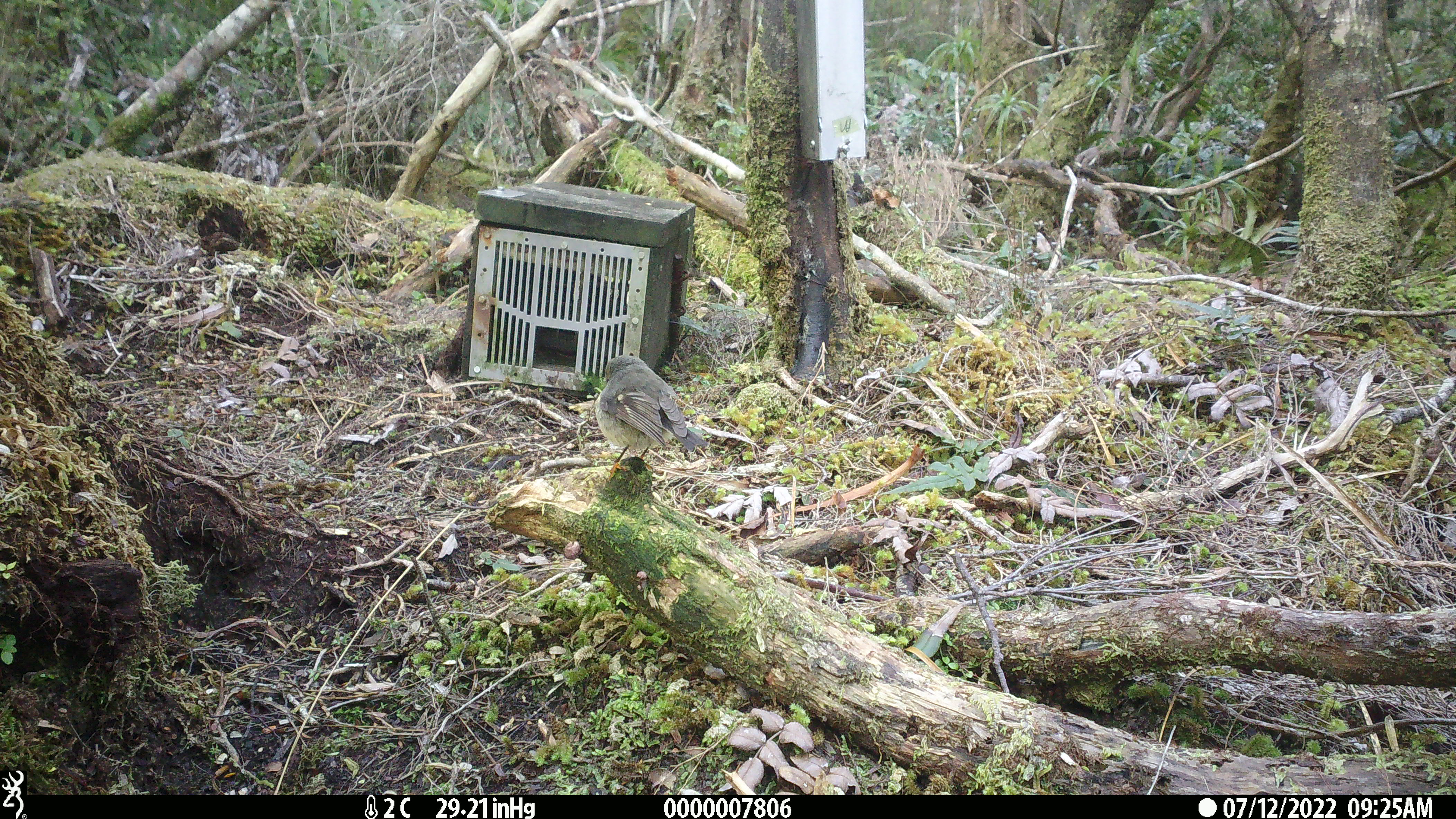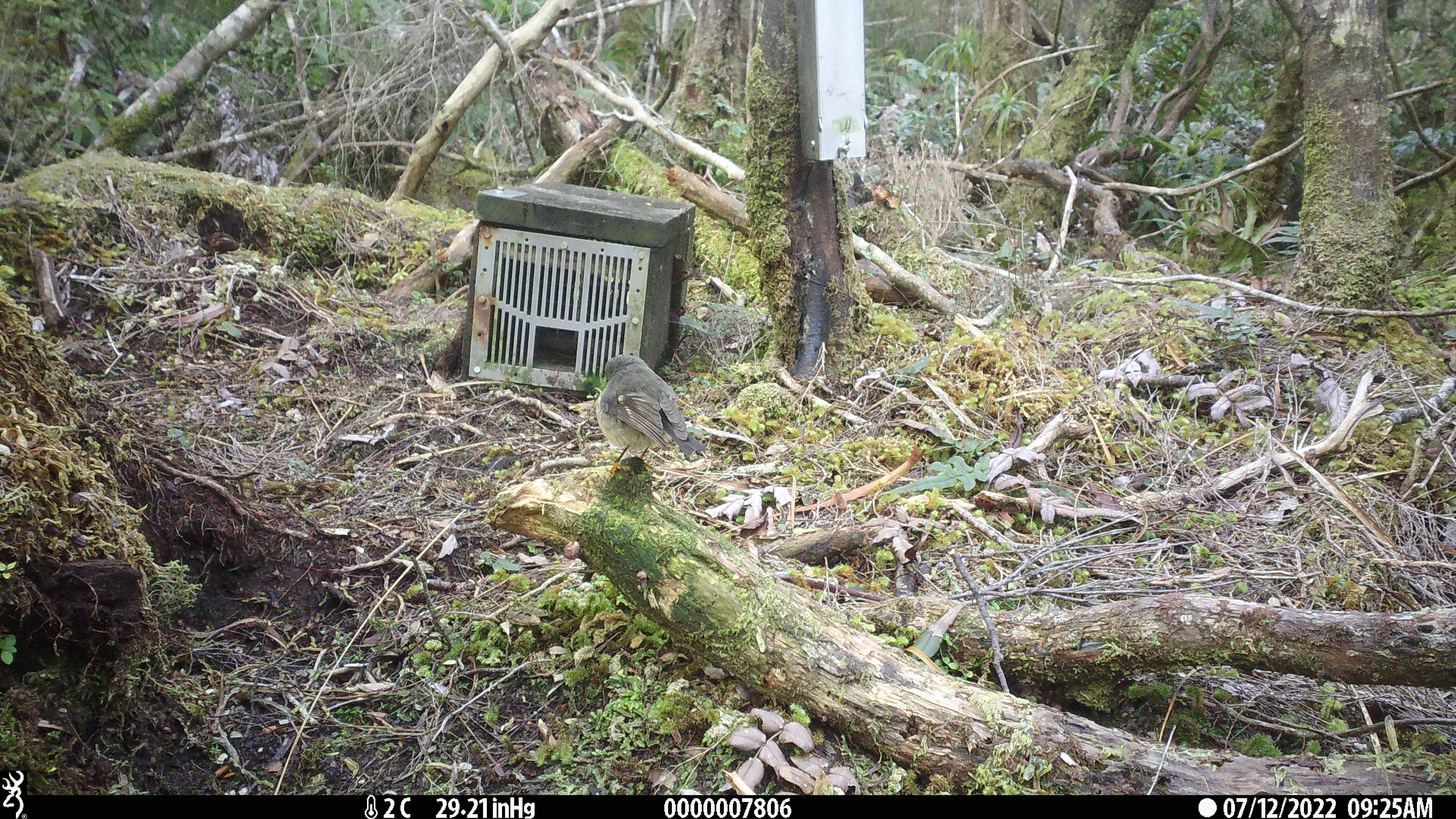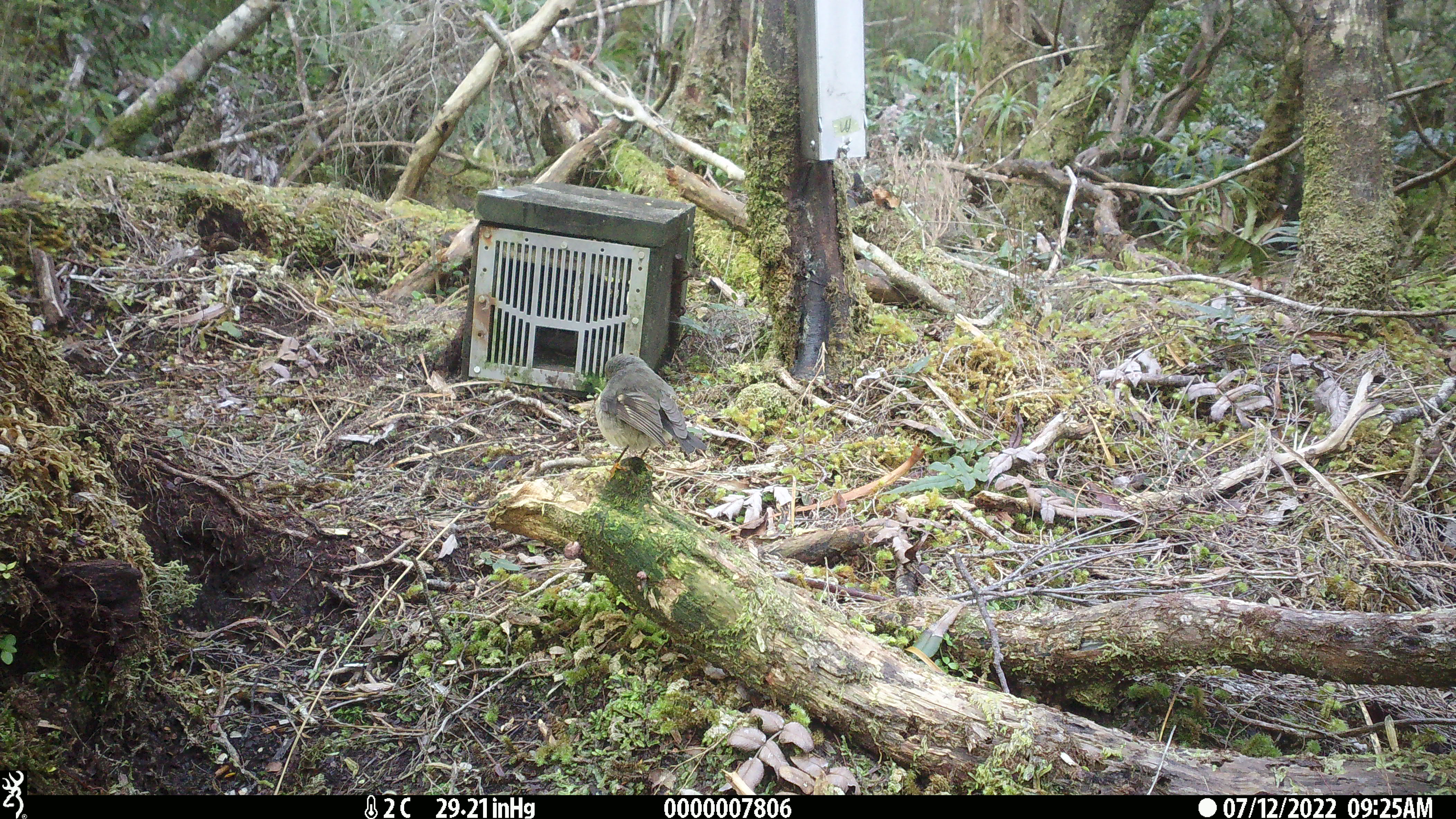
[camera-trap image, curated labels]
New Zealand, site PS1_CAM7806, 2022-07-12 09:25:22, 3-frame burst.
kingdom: Animalia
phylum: Chordata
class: Aves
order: Passeriformes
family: Petroicidae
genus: Petroica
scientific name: Petroica macrocephala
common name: tomtit